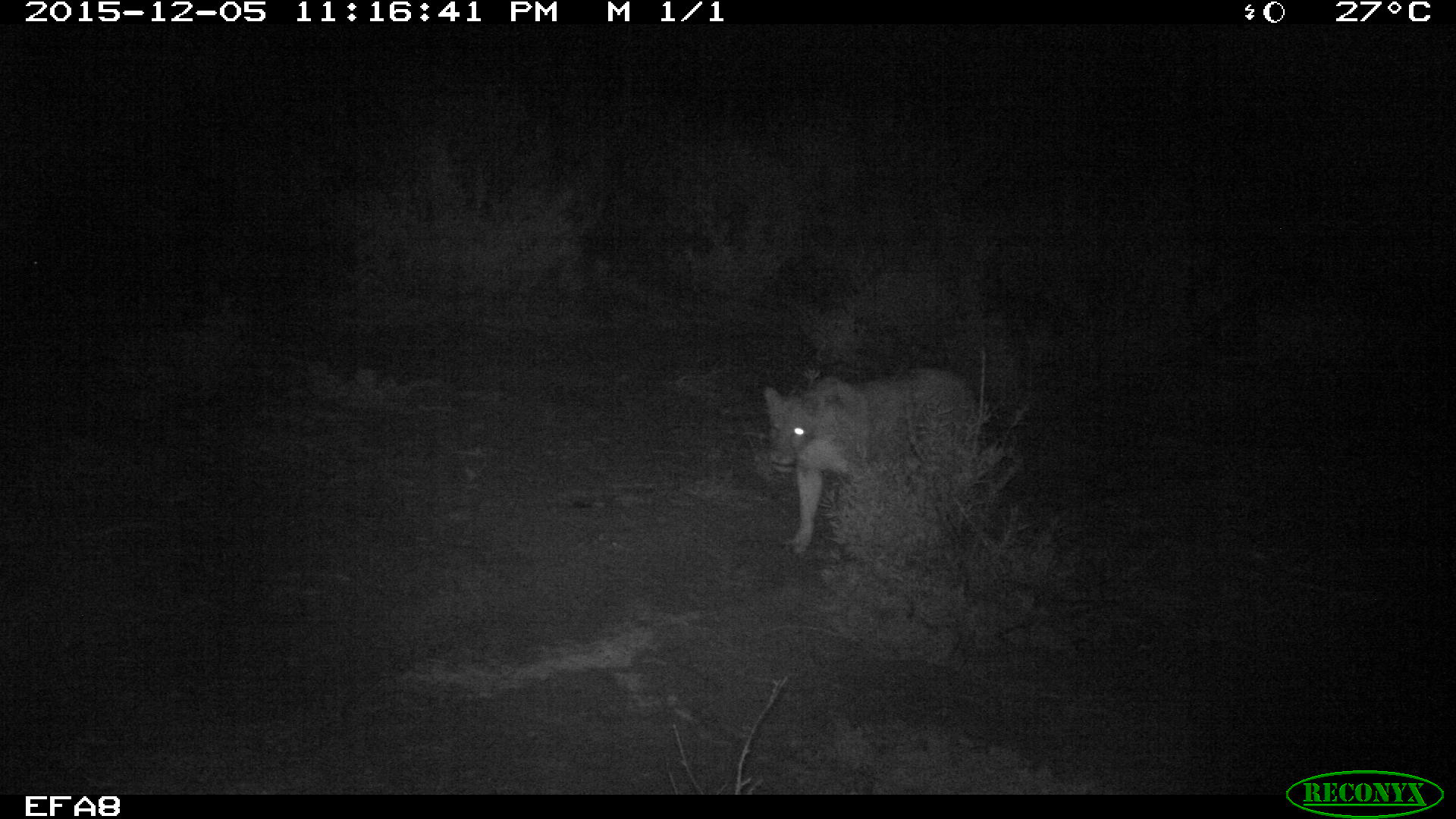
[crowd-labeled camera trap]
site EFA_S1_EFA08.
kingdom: Animalia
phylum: Chordata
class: Mammalia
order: Carnivora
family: Felidae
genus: Panthera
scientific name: Panthera leo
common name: lion female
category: lionfemale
Lionfemale (lion female) (Panthera leo), count 1. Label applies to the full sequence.